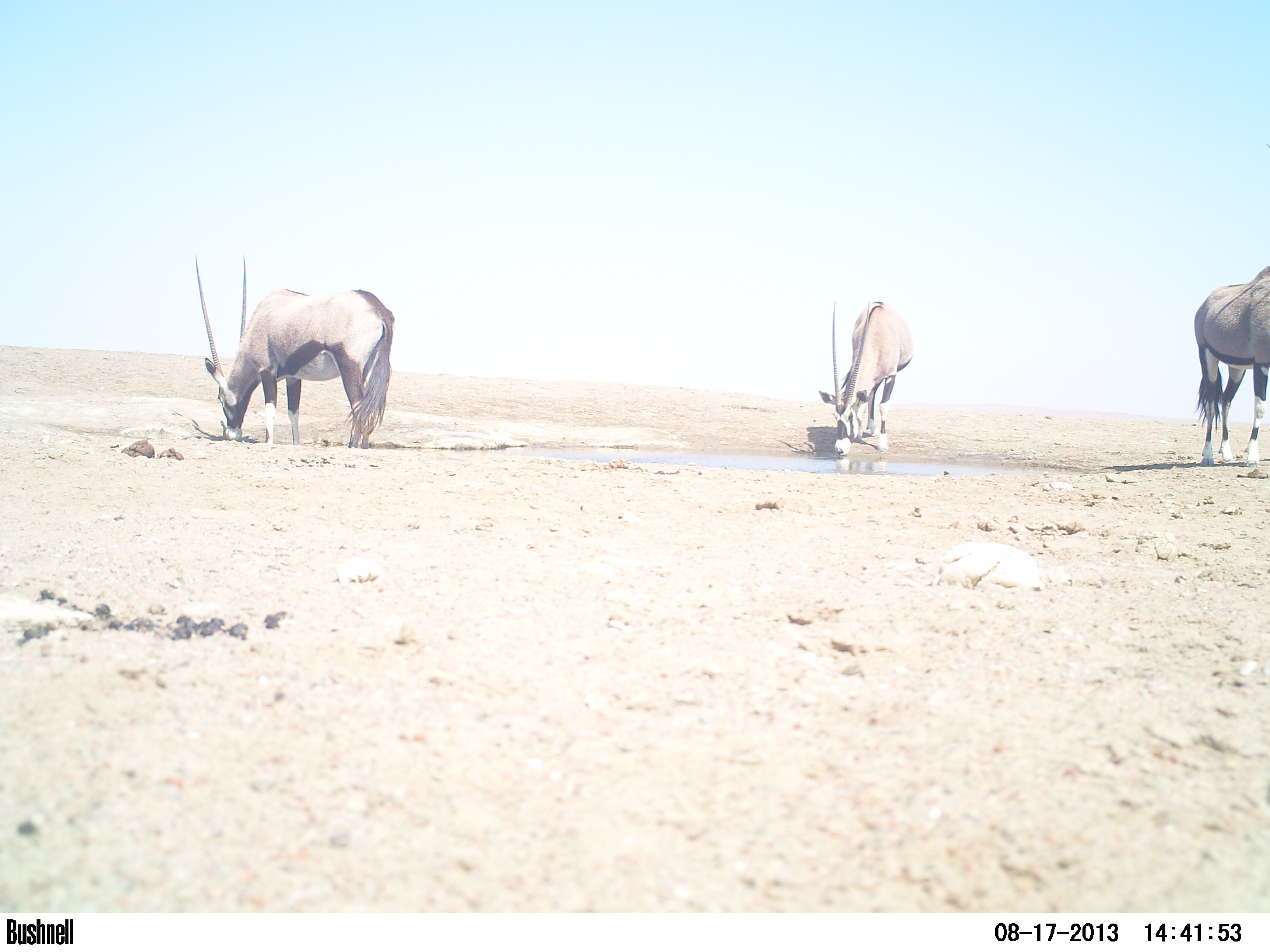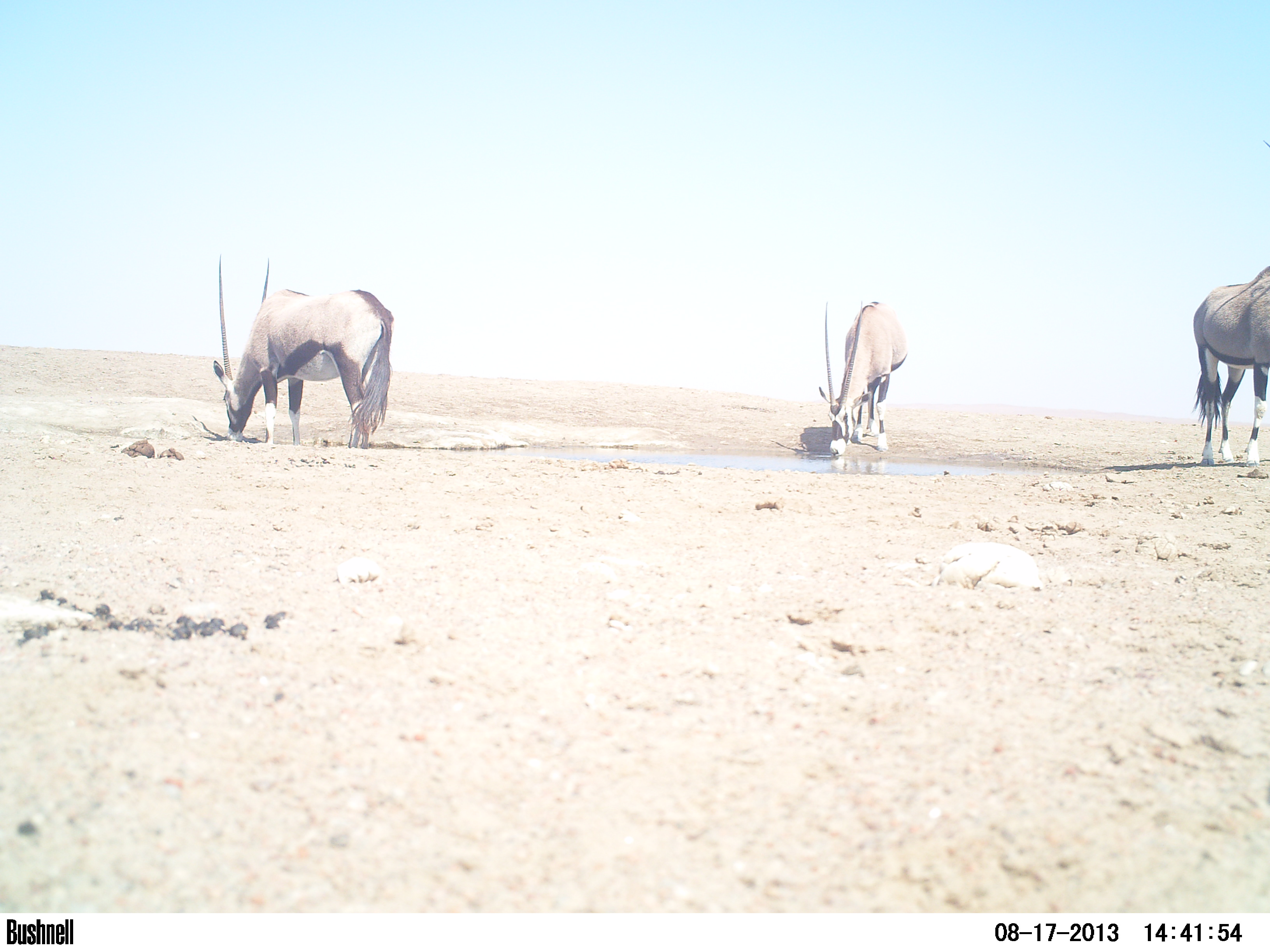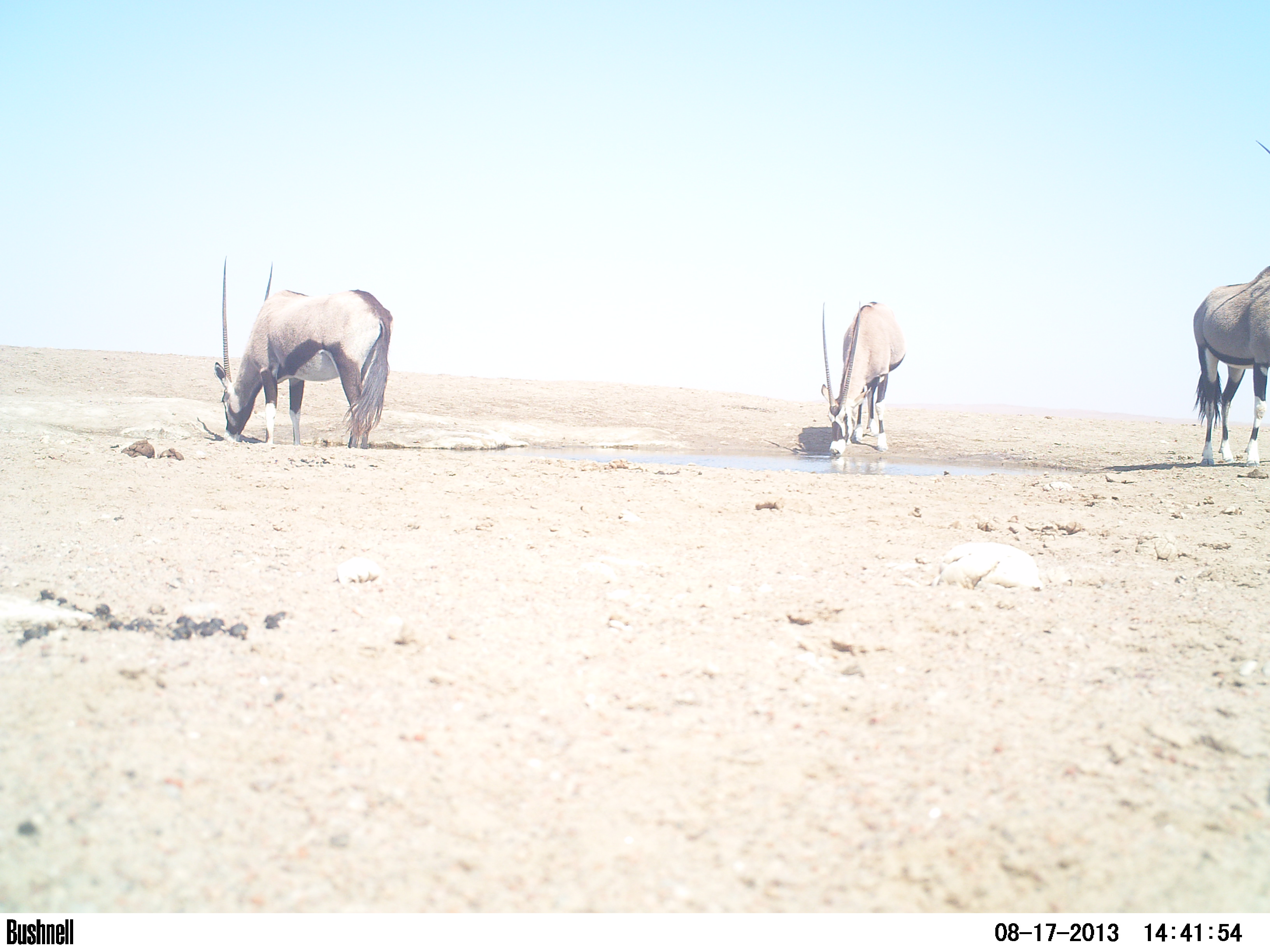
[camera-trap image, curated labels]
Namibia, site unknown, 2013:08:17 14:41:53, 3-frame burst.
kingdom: Animalia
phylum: Chordata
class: Mammalia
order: Artiodactyla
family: Bovidae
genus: Oryx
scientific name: Oryx gazella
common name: gemsbok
Oryx gazella (gemsbok).